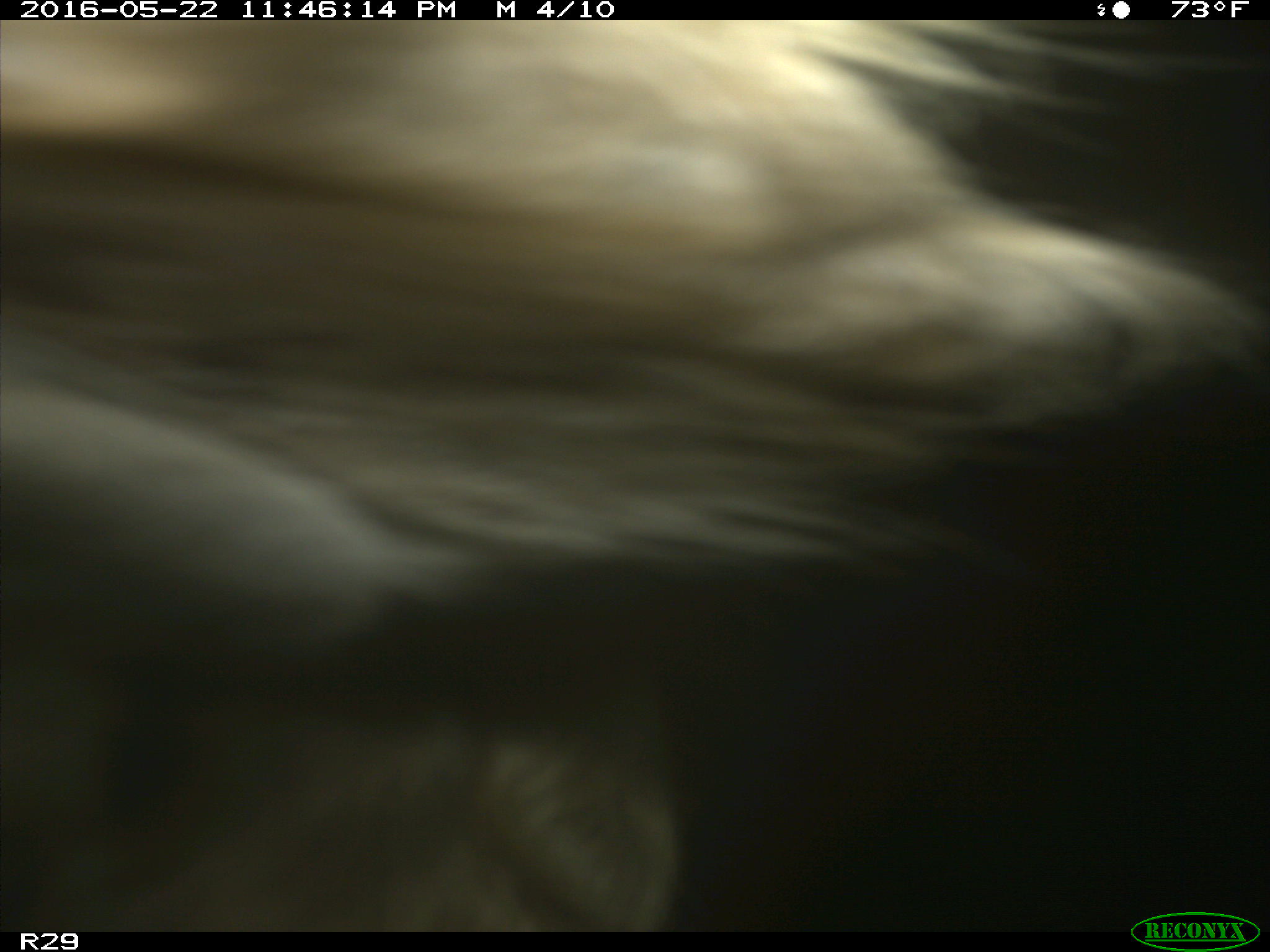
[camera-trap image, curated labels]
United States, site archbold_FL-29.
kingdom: Animalia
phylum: Chordata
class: Mammalia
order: Artiodactyla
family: Bovidae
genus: Bos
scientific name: Bos taurus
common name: domestic cow